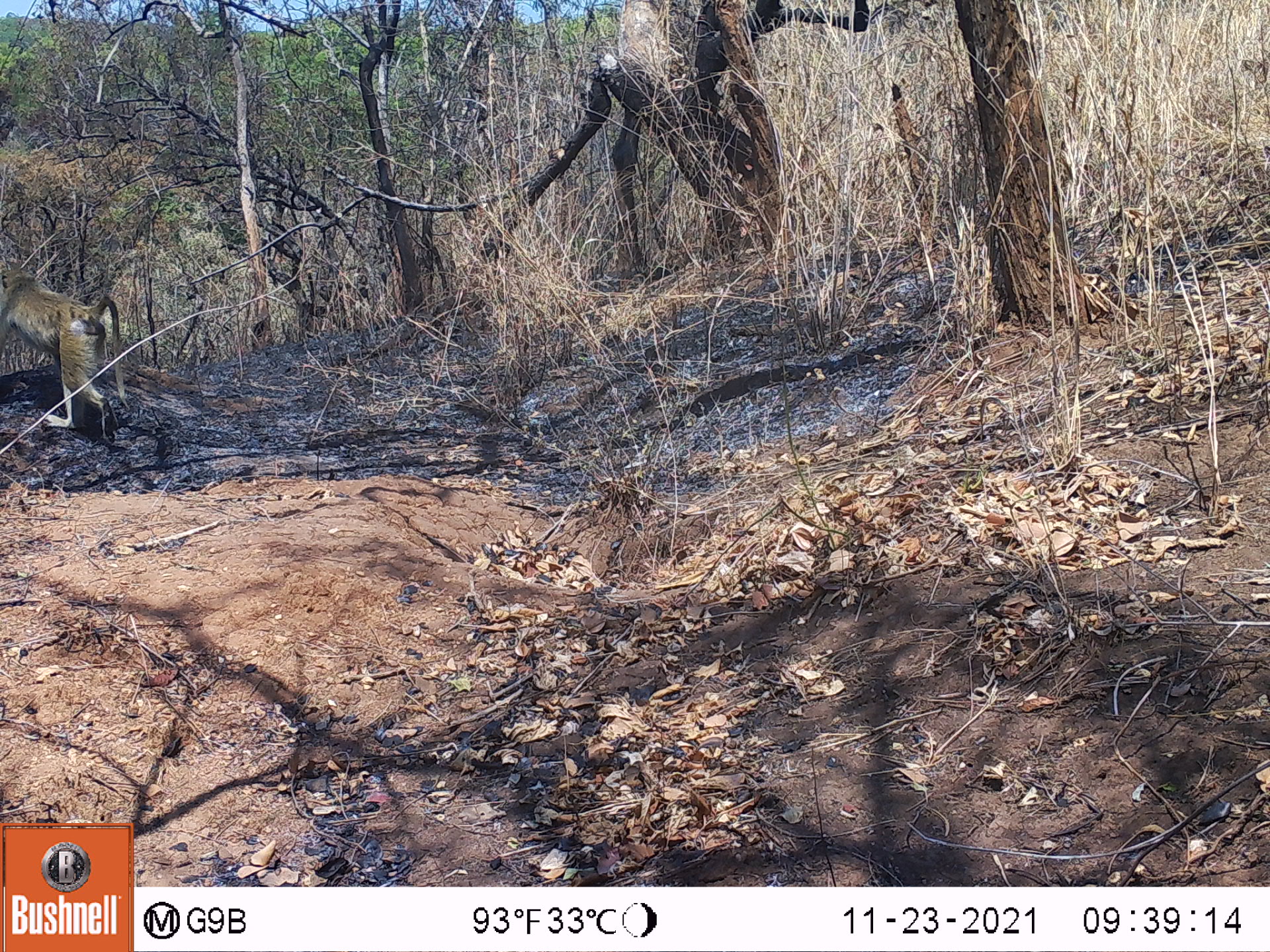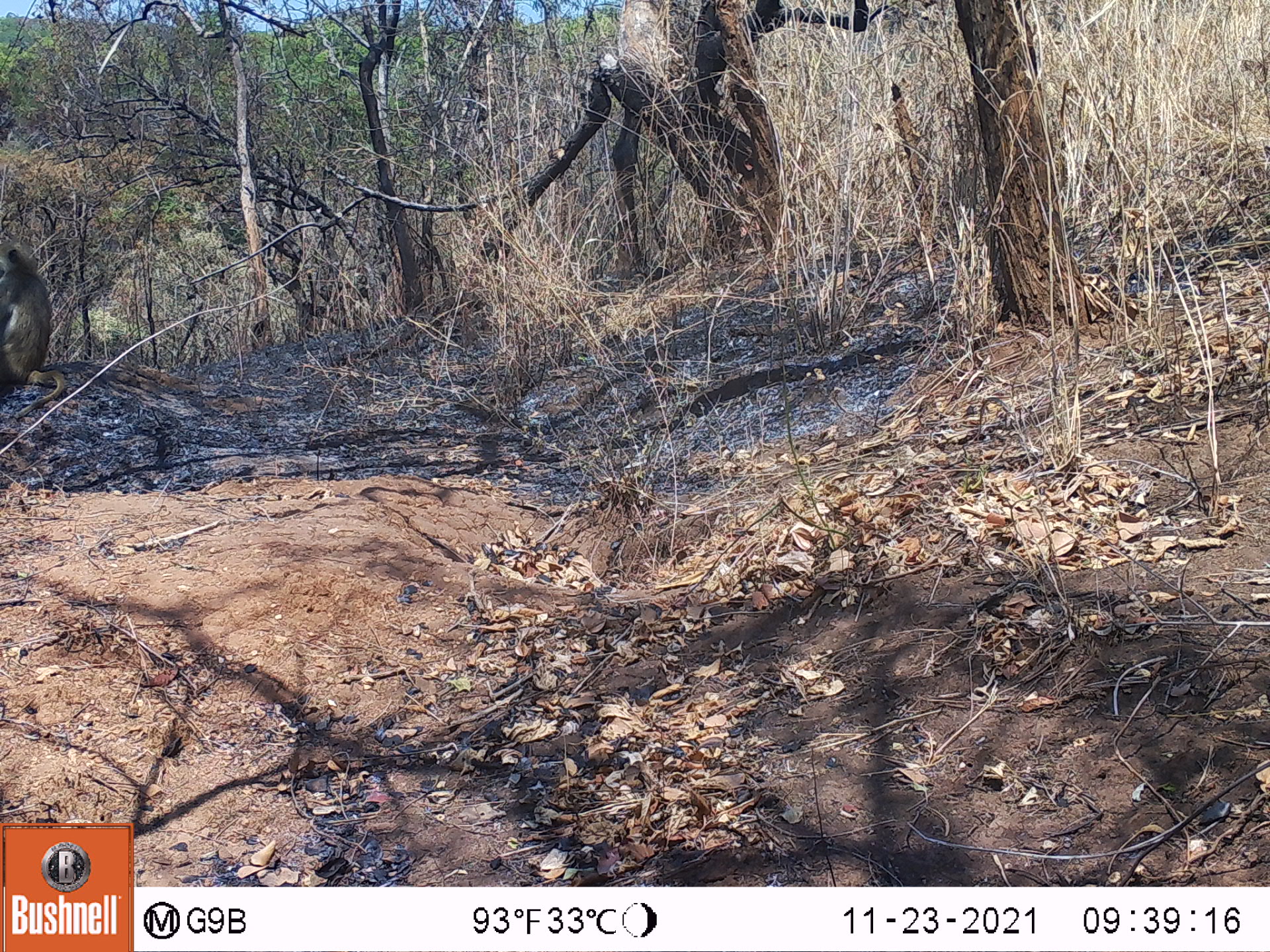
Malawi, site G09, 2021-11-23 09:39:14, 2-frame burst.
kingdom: Animalia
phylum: Chordata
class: Mammalia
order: Primates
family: Cercopithecidae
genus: Papio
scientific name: Papio cynocephalus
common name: yellow baboon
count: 1